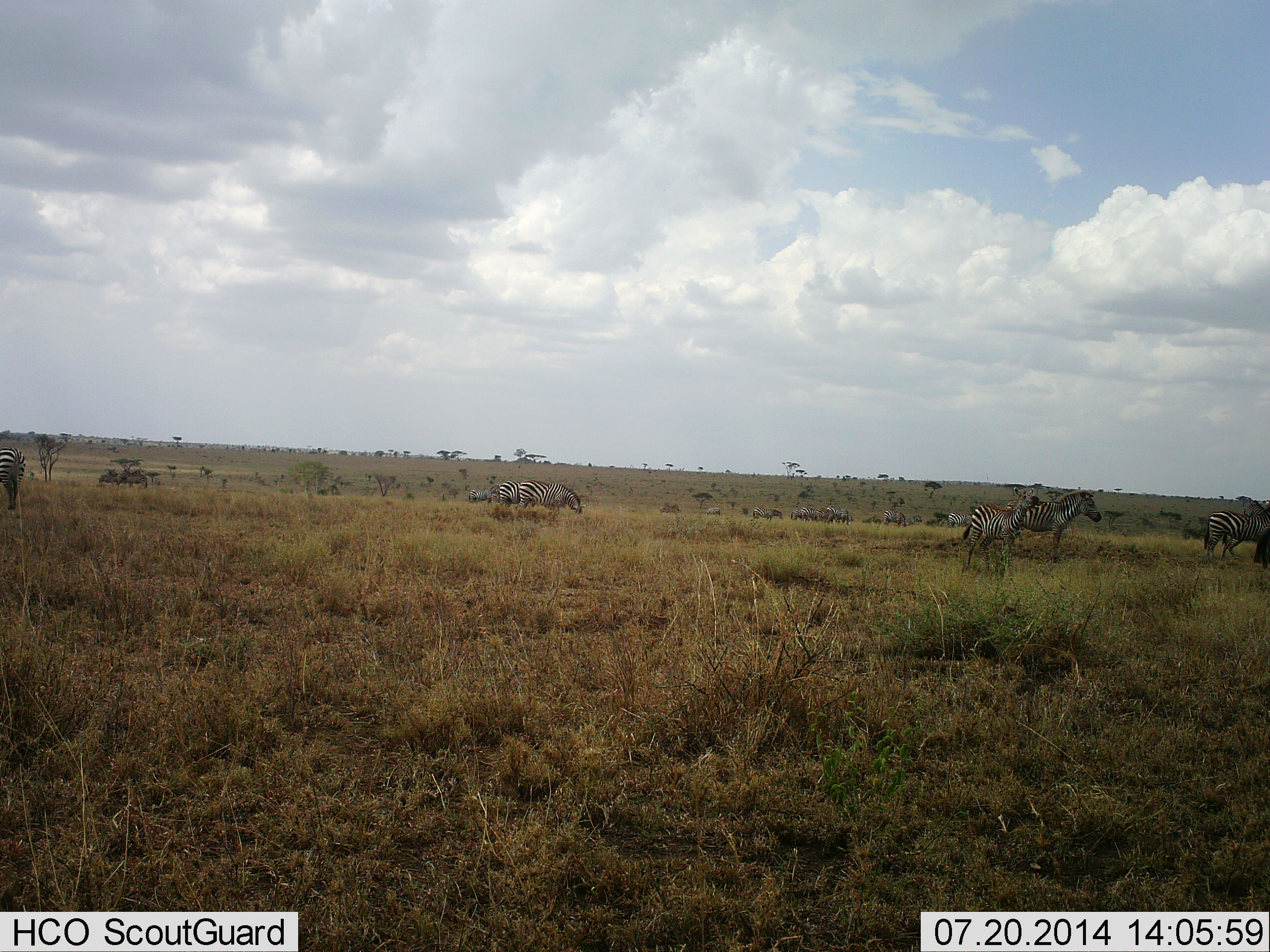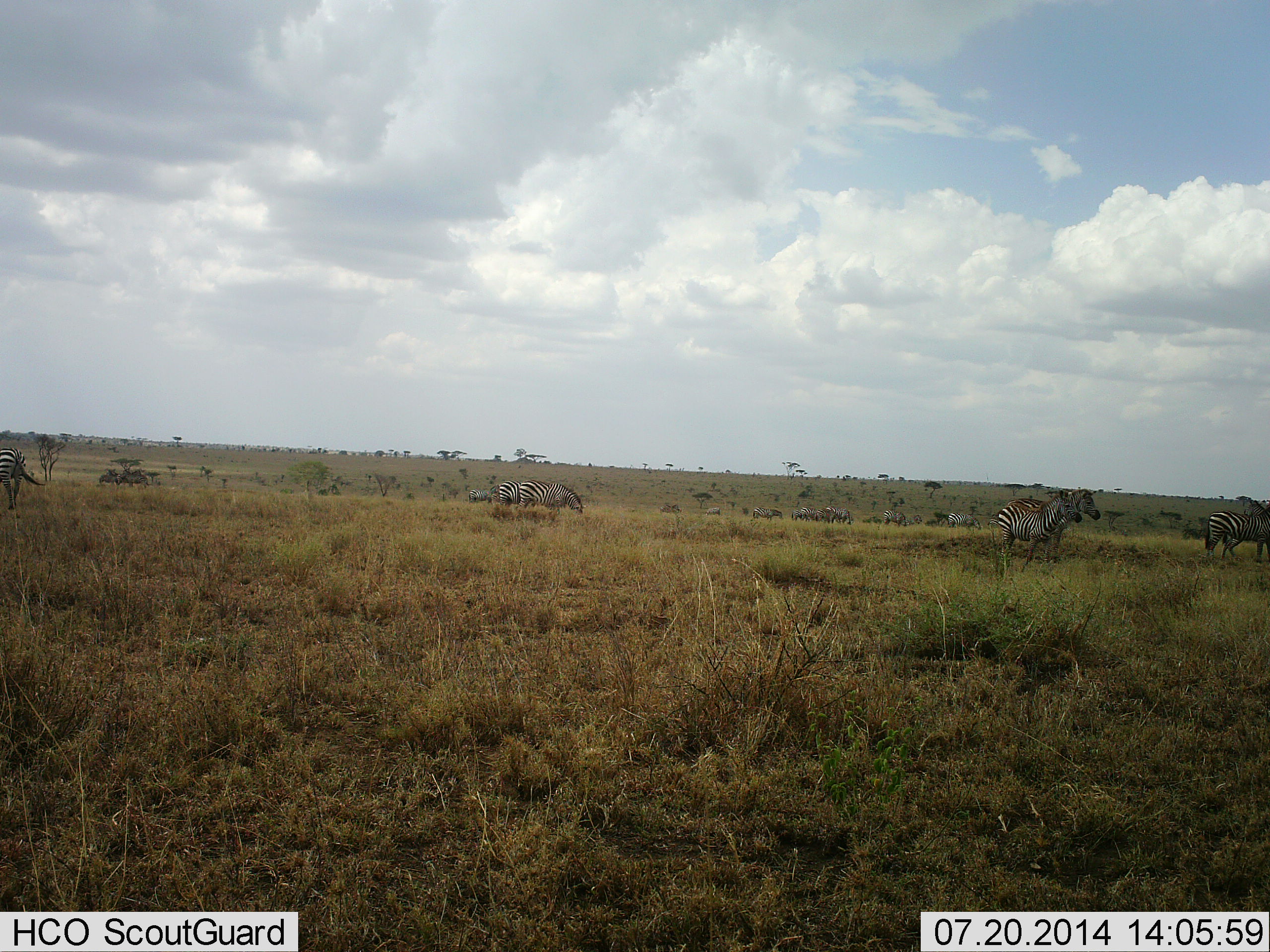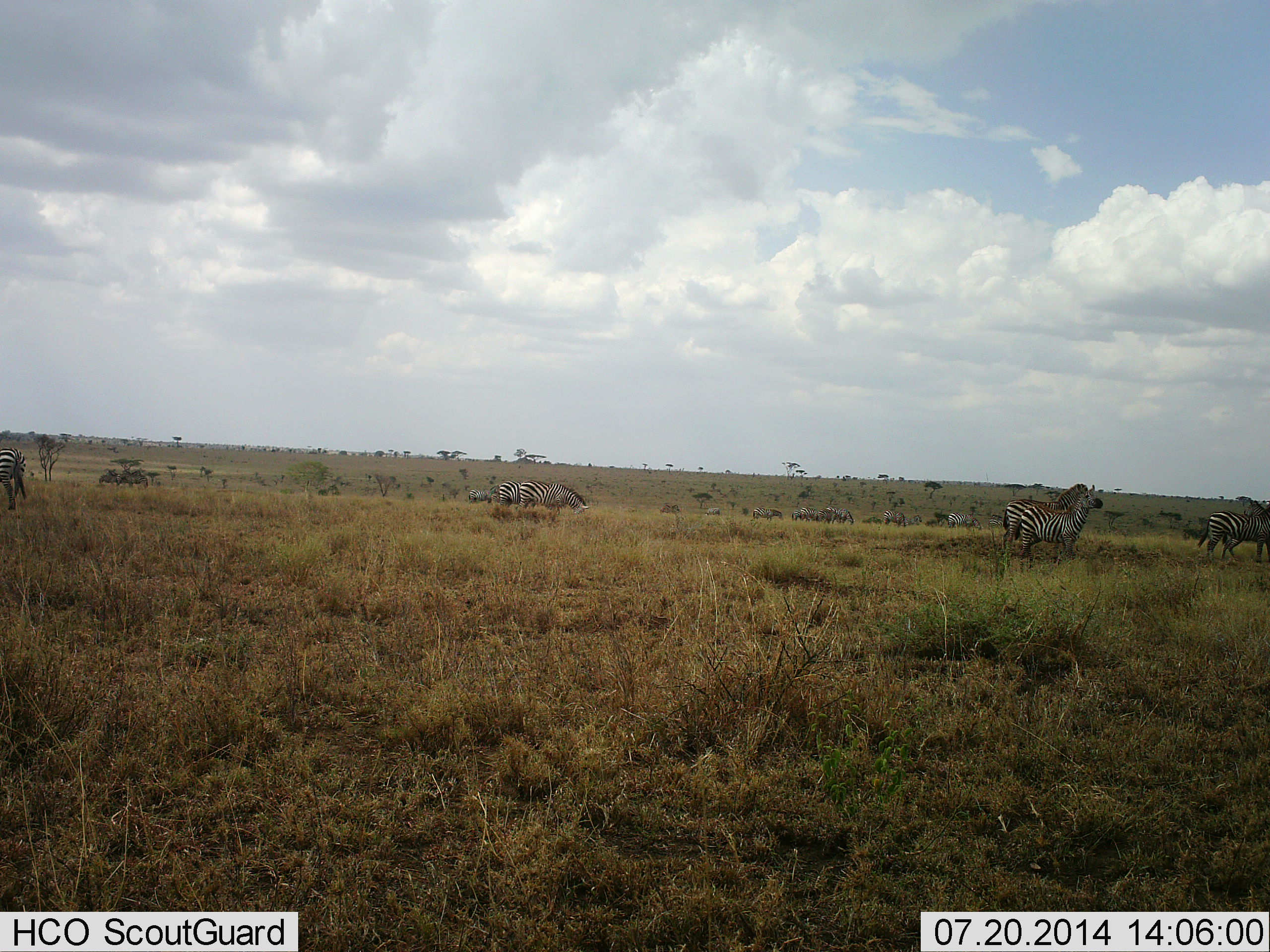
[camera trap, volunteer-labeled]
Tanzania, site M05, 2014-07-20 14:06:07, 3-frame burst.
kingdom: Animalia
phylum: Chordata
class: Mammalia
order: Perissodactyla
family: Equidae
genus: Equus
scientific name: Equus quagga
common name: plains zebra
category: zebra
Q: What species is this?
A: Zebra (plains zebra) (Equus quagga).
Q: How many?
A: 11-50.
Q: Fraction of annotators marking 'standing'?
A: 70%.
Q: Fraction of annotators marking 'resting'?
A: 0%.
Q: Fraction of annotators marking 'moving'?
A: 90%.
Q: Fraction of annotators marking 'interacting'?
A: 0%.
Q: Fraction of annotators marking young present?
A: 0%.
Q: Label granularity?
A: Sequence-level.